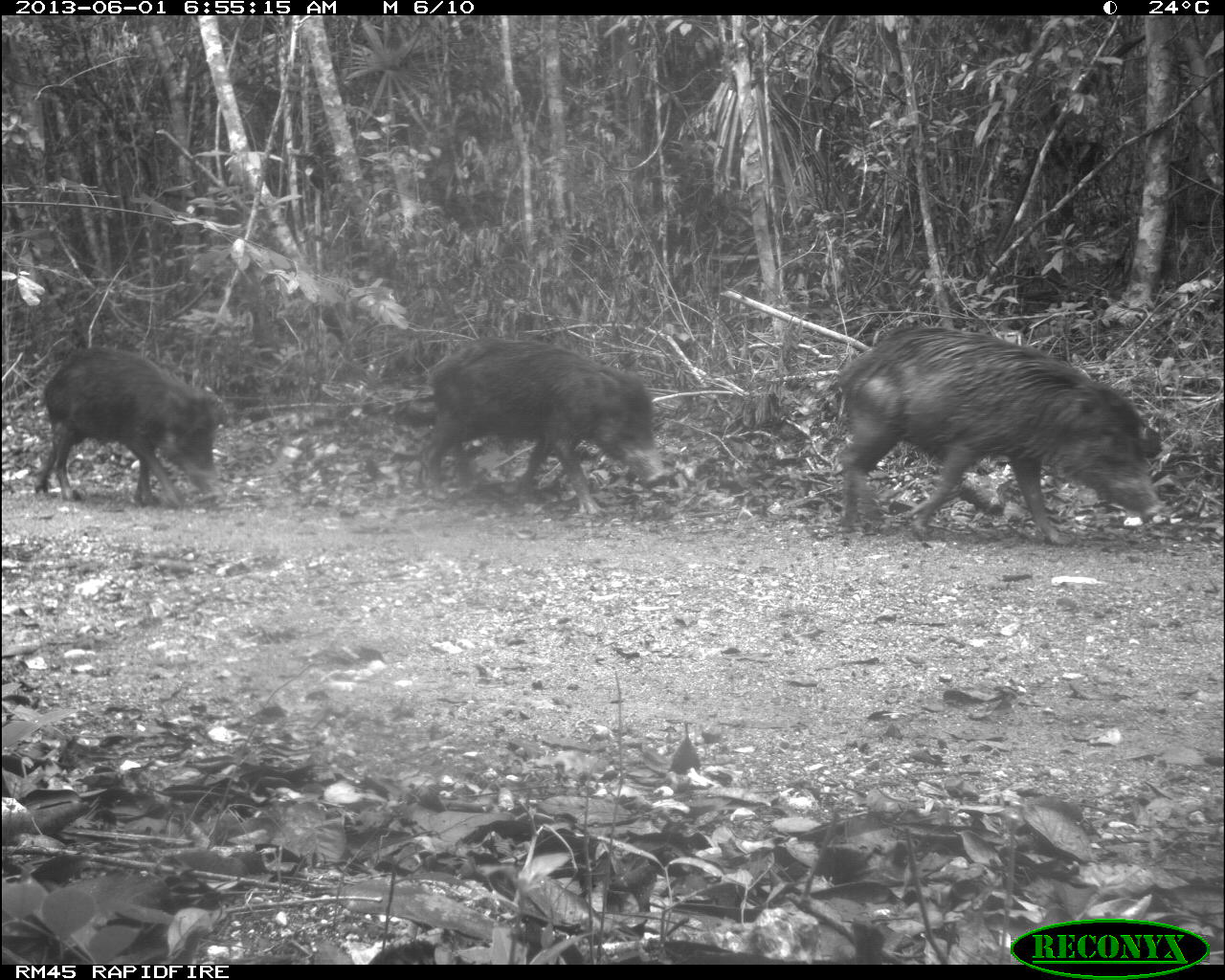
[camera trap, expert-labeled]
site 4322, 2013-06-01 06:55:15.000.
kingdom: Animalia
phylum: Chordata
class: Mammalia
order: Artiodactyla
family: Tayassuidae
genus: Tayassu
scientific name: Tayassu pecari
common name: white-lipped peccary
Tayassu pecari (white-lipped peccary), count 39.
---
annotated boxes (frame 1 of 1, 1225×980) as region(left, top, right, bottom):
tayassu pecari: region(833, 321, 1169, 547); region(419, 337, 668, 518); region(32, 343, 230, 510)